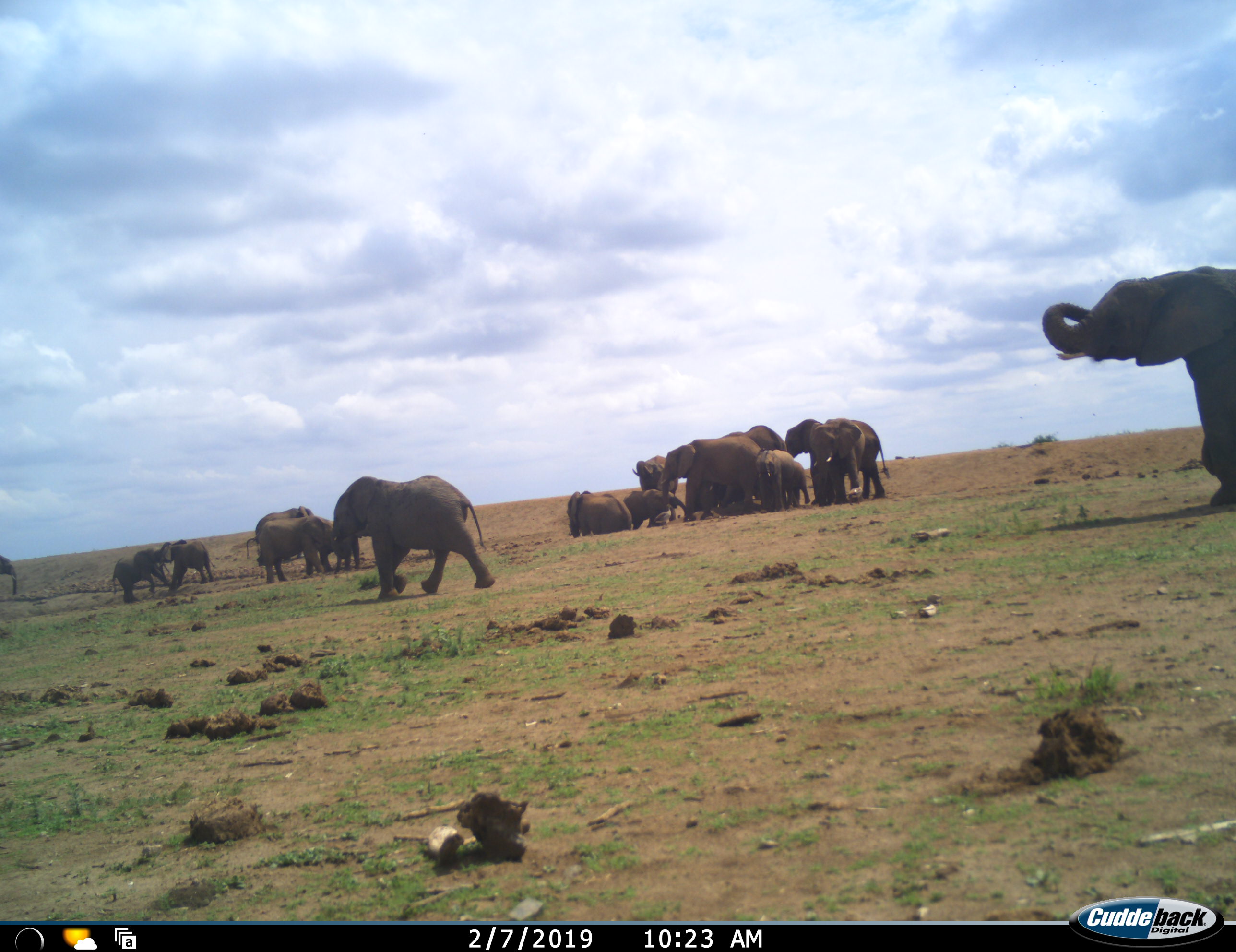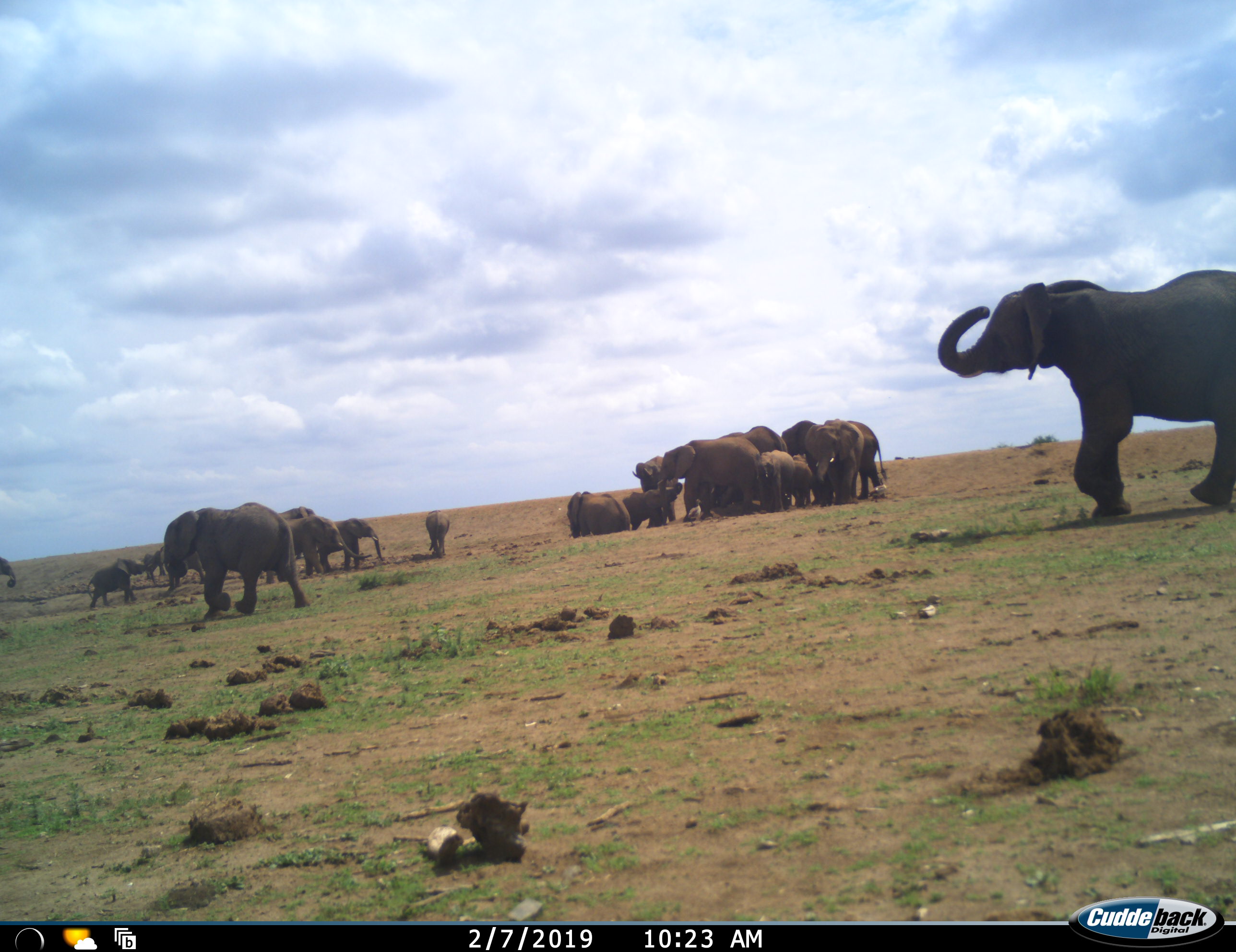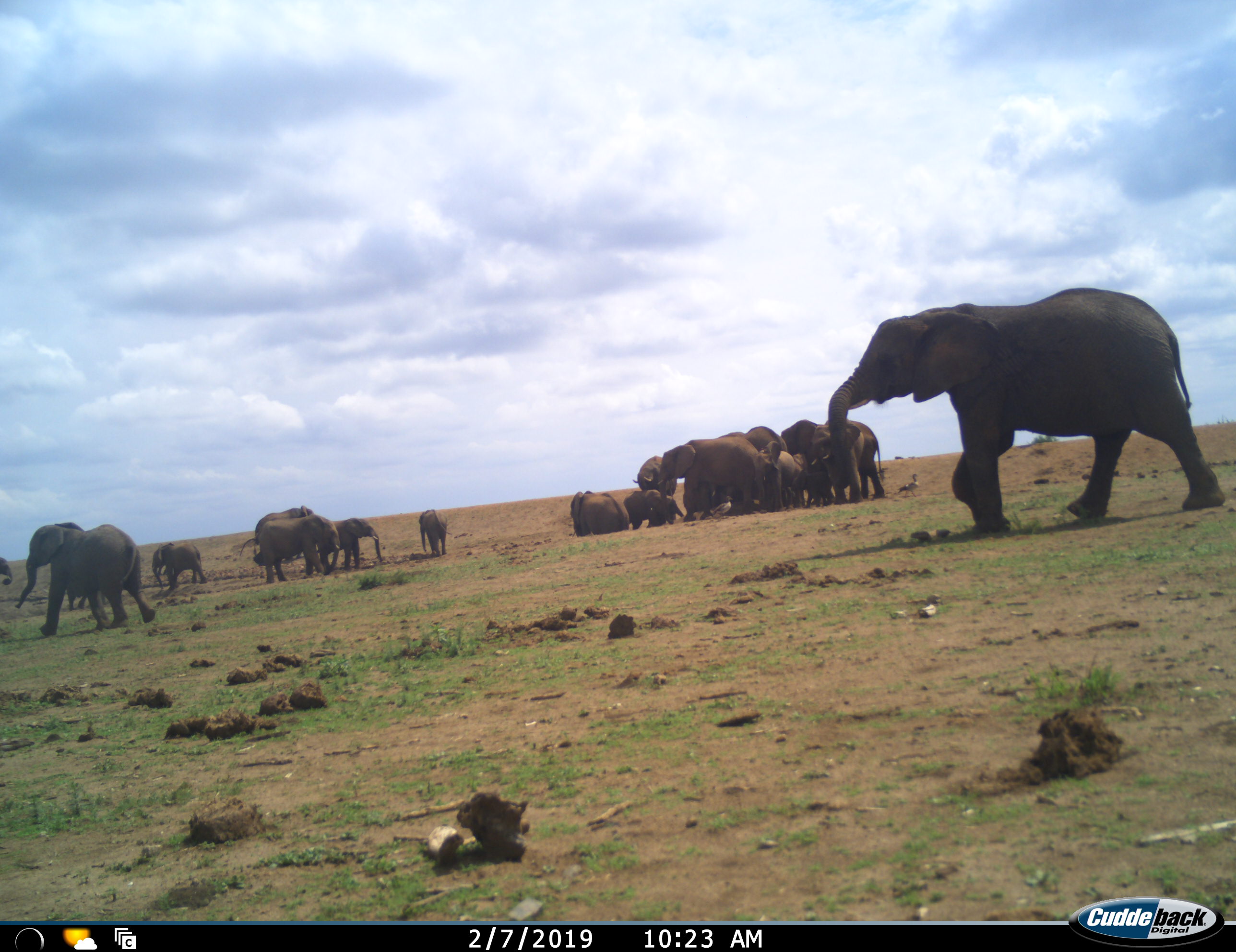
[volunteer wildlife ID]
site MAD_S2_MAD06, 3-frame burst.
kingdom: Animalia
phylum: Chordata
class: Mammalia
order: Proboscidea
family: Elephantidae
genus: Loxodonta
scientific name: Loxodonta africana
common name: african bush elephant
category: elephant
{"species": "elephant (african bush elephant) (Loxodonta africana)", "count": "11-50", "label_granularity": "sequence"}